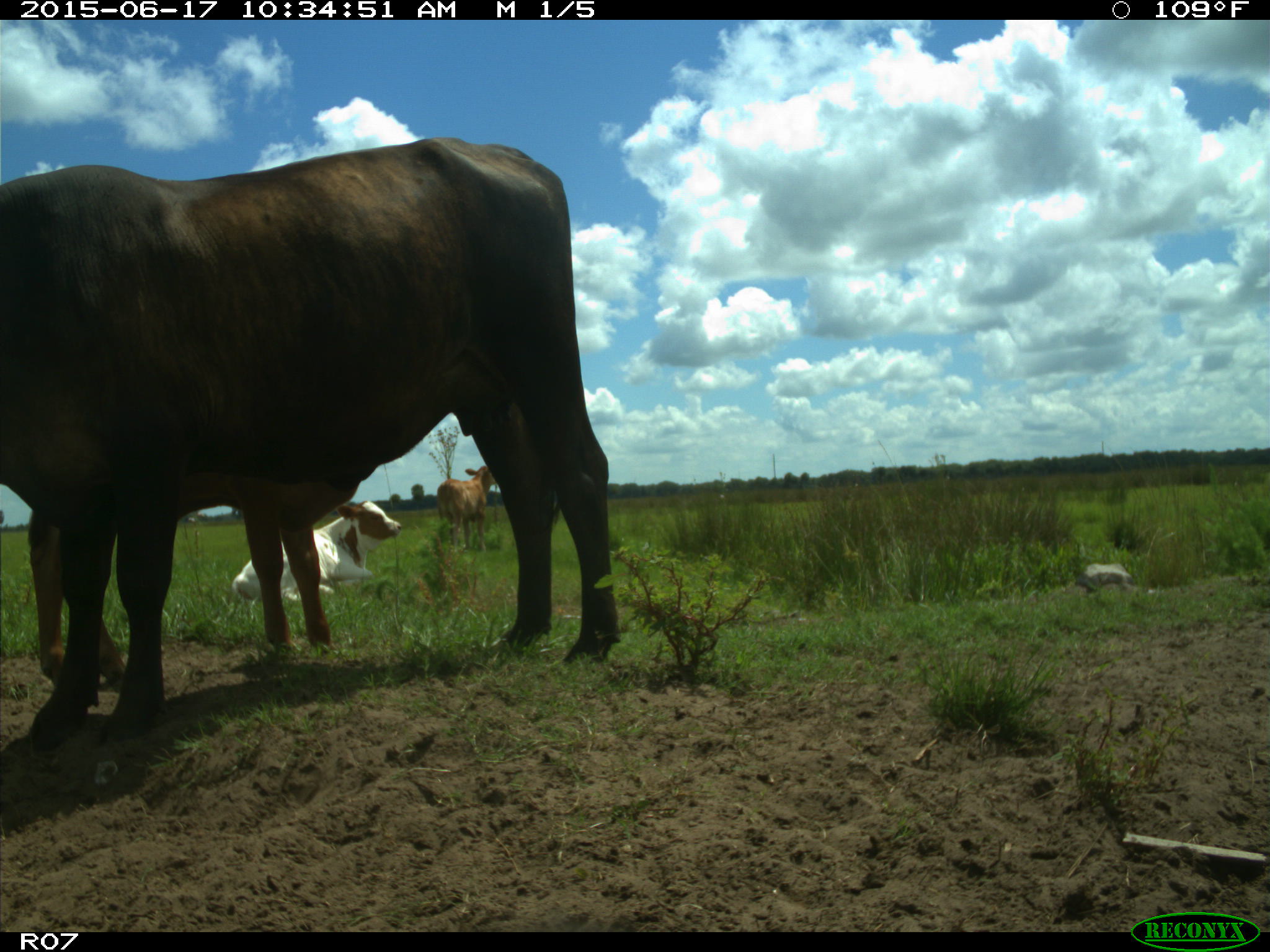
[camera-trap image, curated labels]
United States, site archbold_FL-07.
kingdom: Animalia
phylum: Chordata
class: Mammalia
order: Artiodactyla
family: Bovidae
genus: Bos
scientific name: Bos taurus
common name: domestic cow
Bos taurus (domestic cow).